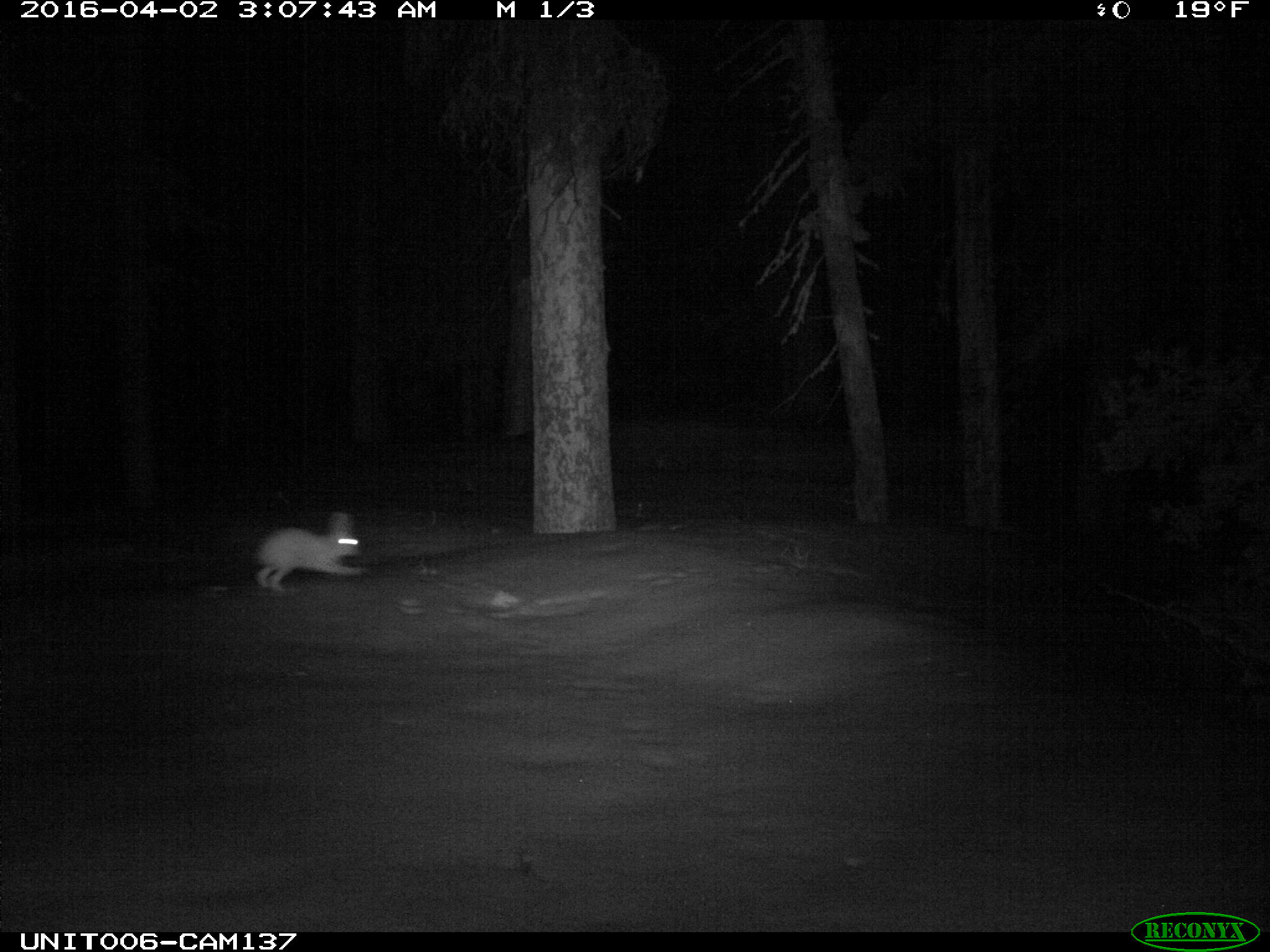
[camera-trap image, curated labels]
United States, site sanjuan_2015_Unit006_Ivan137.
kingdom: Animalia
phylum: Chordata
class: Mammalia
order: Lagomorpha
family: Leporidae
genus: Lepus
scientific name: Lepus americanus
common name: snowshoe hare